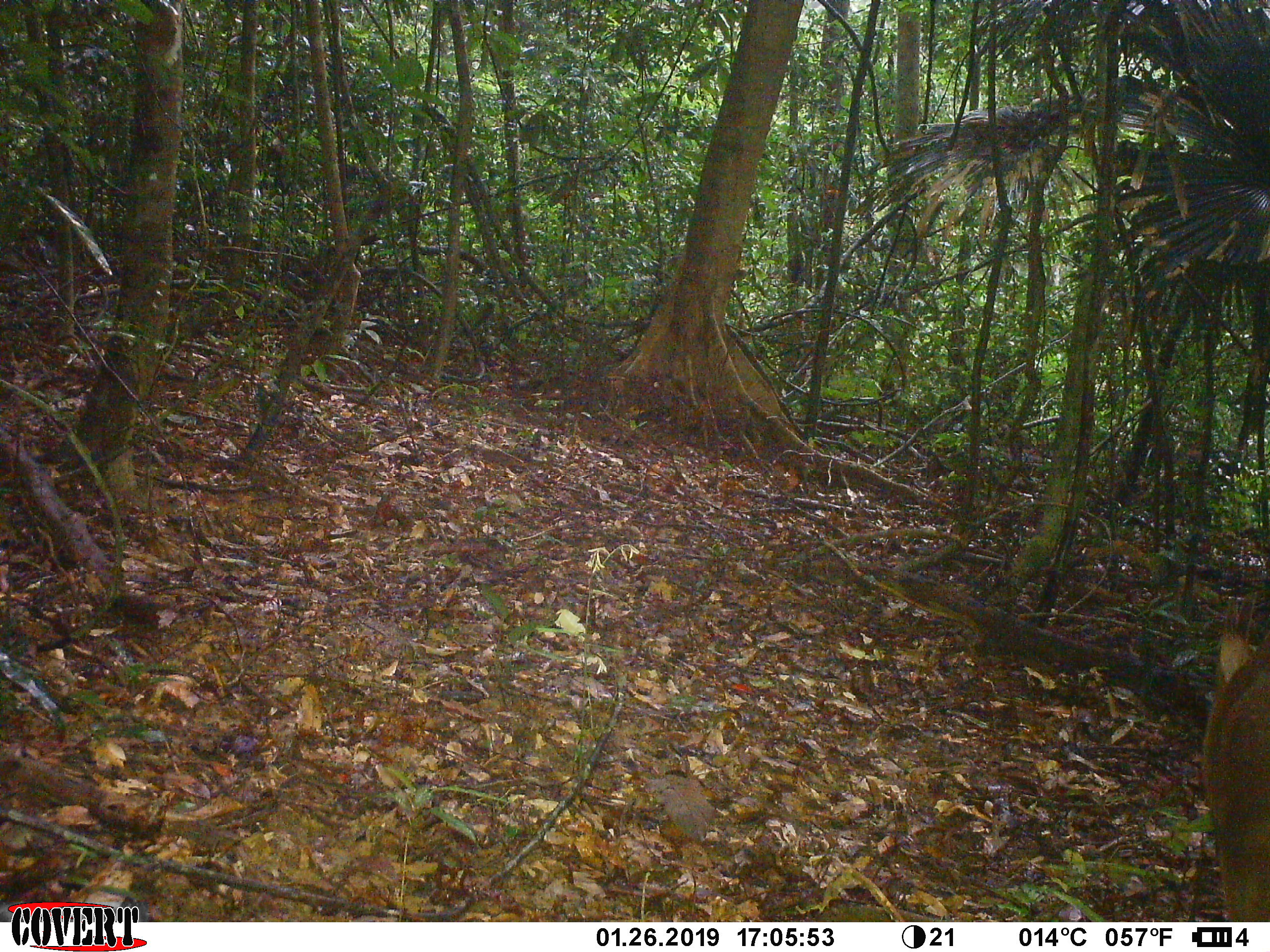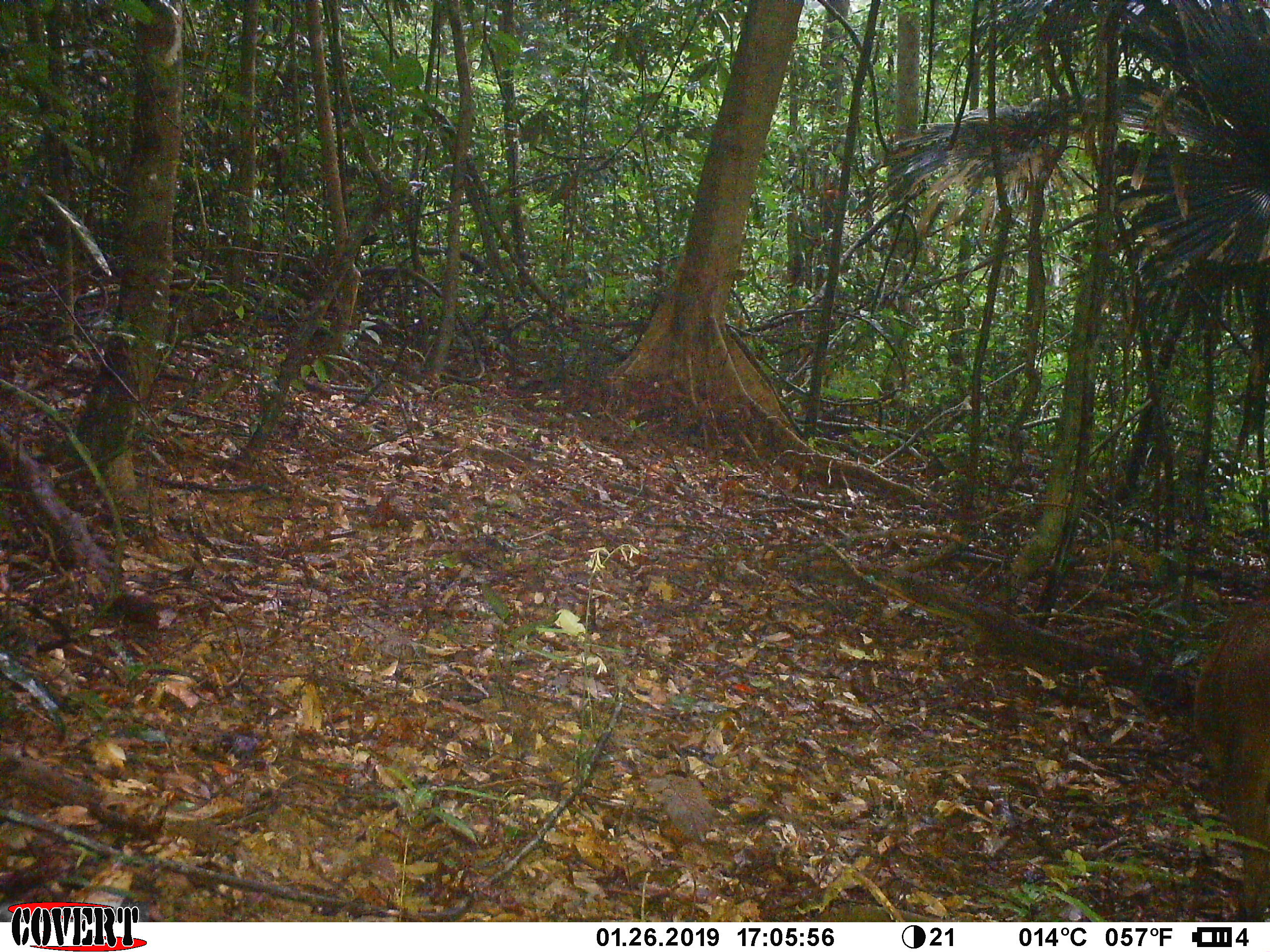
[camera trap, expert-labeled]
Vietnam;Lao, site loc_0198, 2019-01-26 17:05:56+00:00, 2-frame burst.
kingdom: Animalia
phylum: Chordata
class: Mammalia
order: Artiodactyla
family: Cervidae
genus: Muntiacus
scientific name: Muntiacus vuquangensis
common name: large-antlered muntjac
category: large antlered muntjac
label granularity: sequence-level